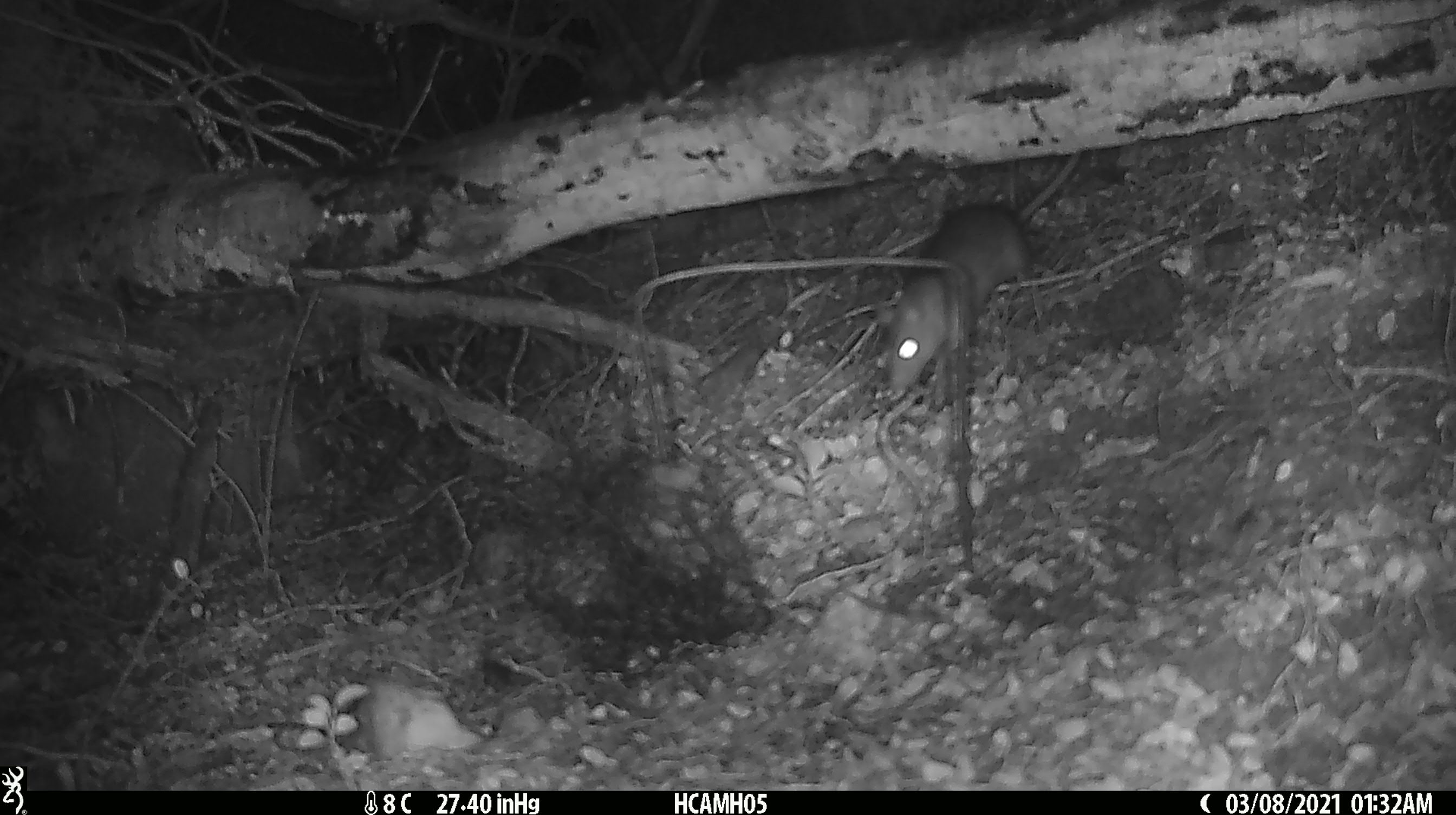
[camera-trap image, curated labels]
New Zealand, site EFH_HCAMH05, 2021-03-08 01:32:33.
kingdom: Animalia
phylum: Chordata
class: Mammalia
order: Rodentia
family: Muridae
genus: Rattus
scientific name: Rattus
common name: rat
Rat (Rattus).